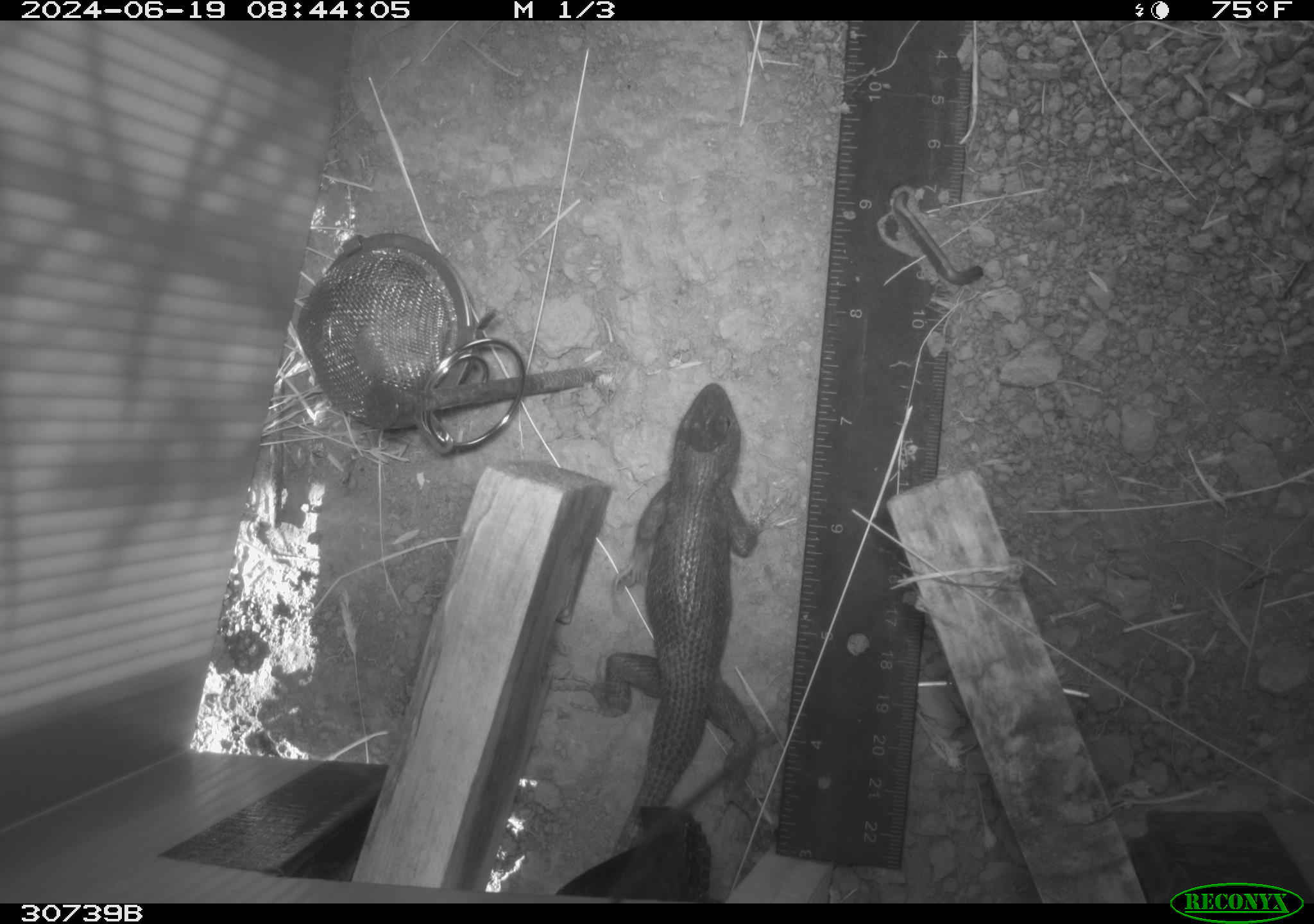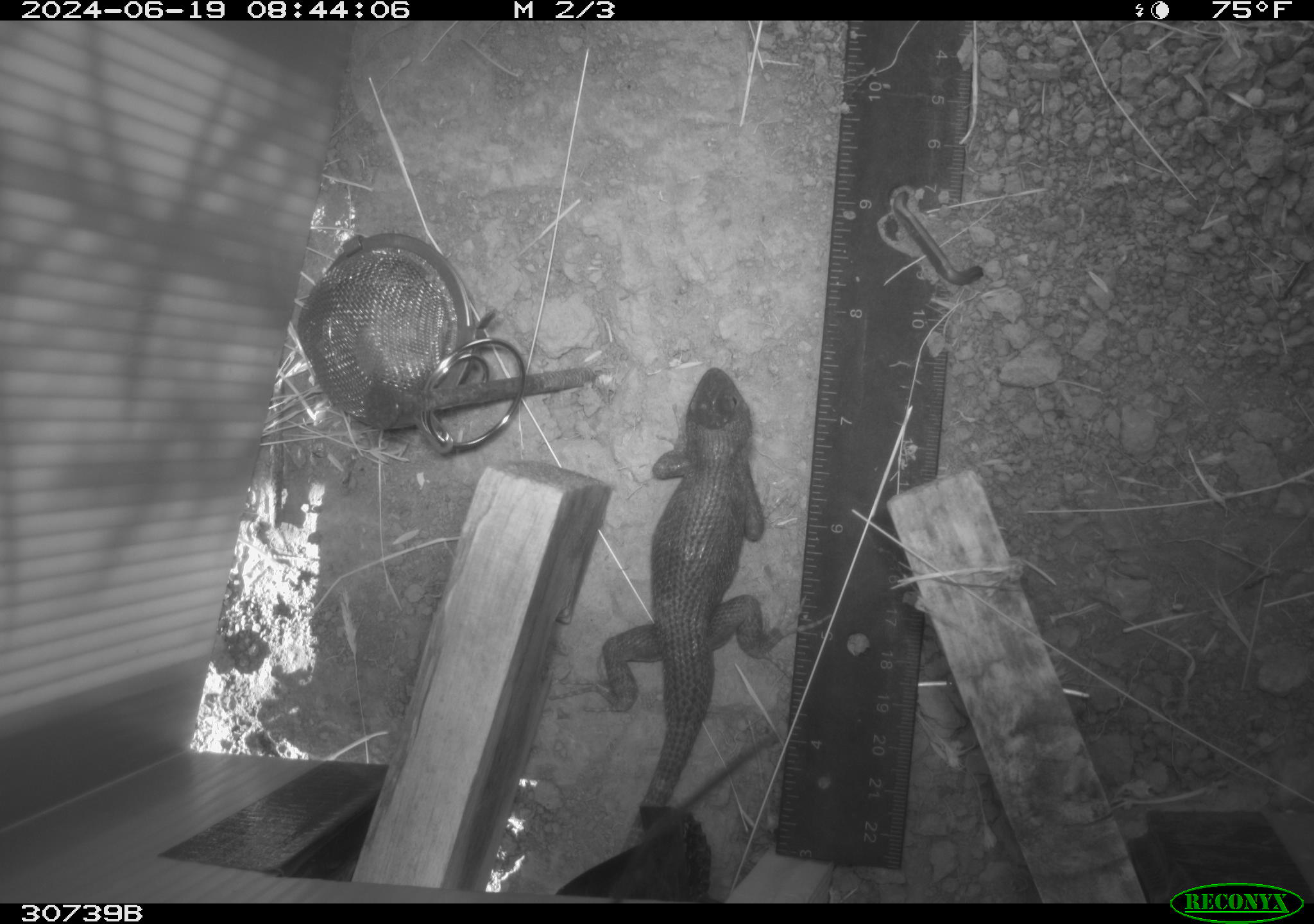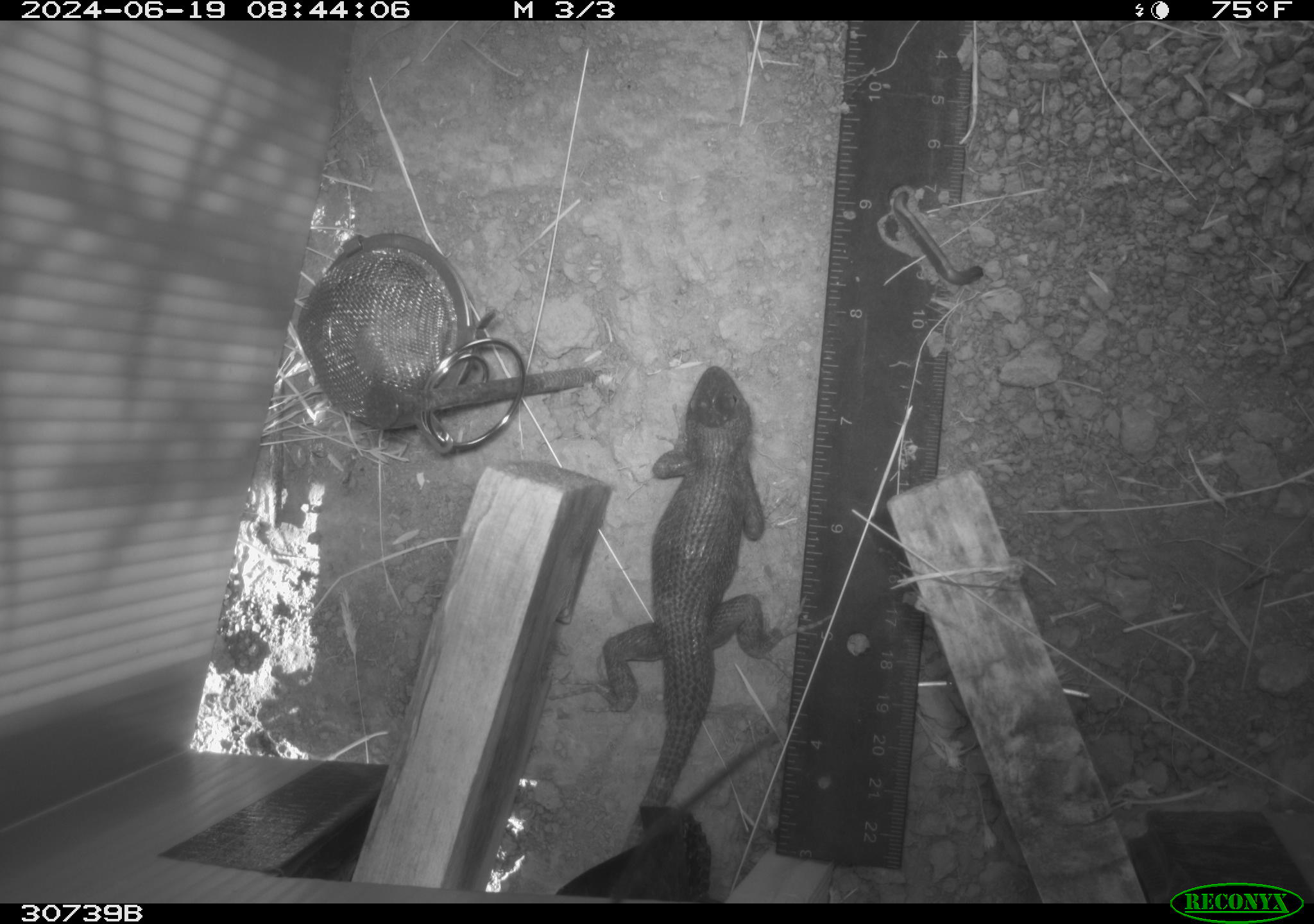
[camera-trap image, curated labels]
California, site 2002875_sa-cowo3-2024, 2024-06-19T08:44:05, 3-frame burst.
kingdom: Animalia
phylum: Chordata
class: Reptilia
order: Squamata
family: Phrynosomatidae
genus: Sceloporus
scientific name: Sceloporus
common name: spiny lizards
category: sceloporus species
Sceloporus species (spiny lizards) (Sceloporus).